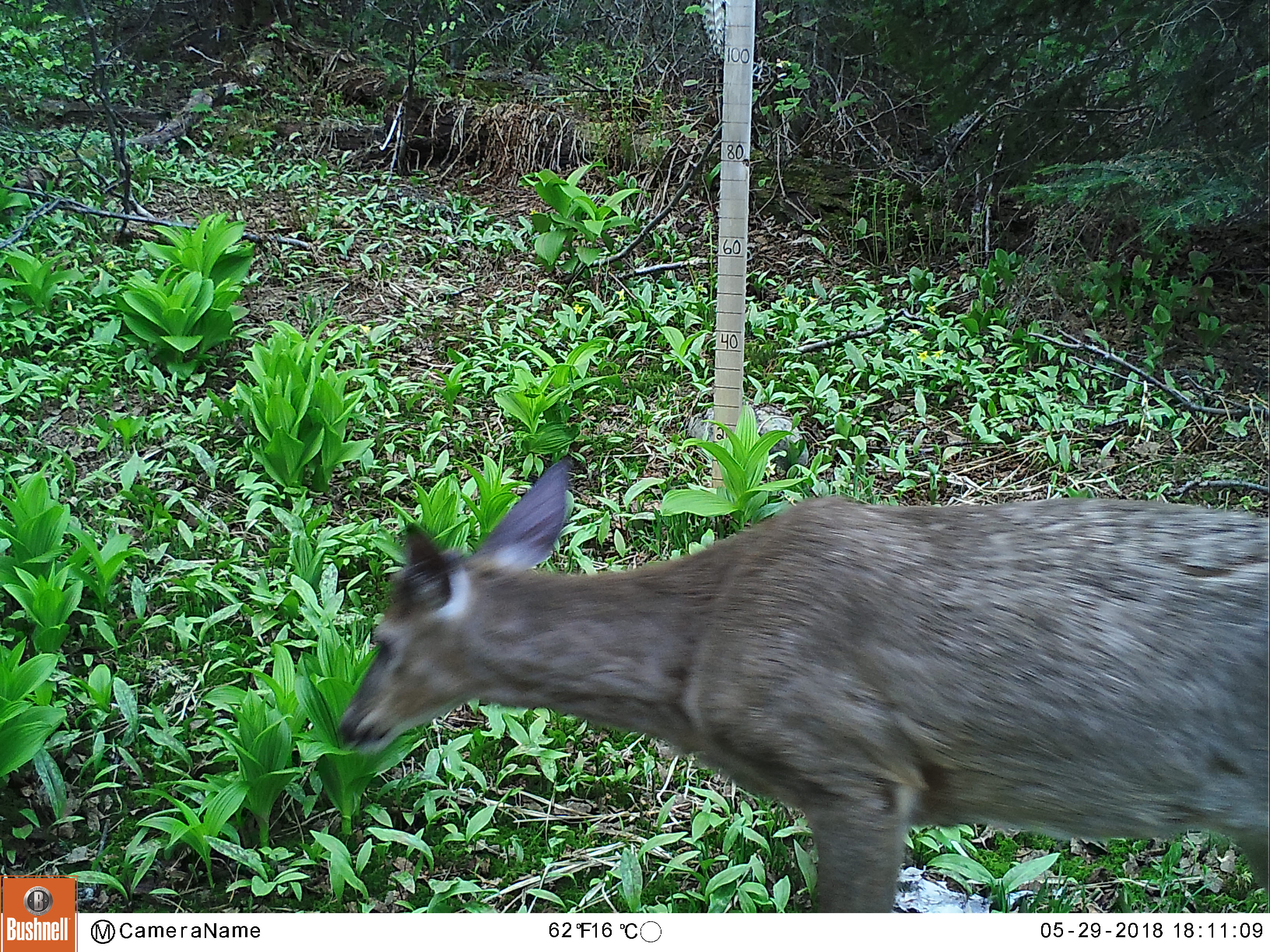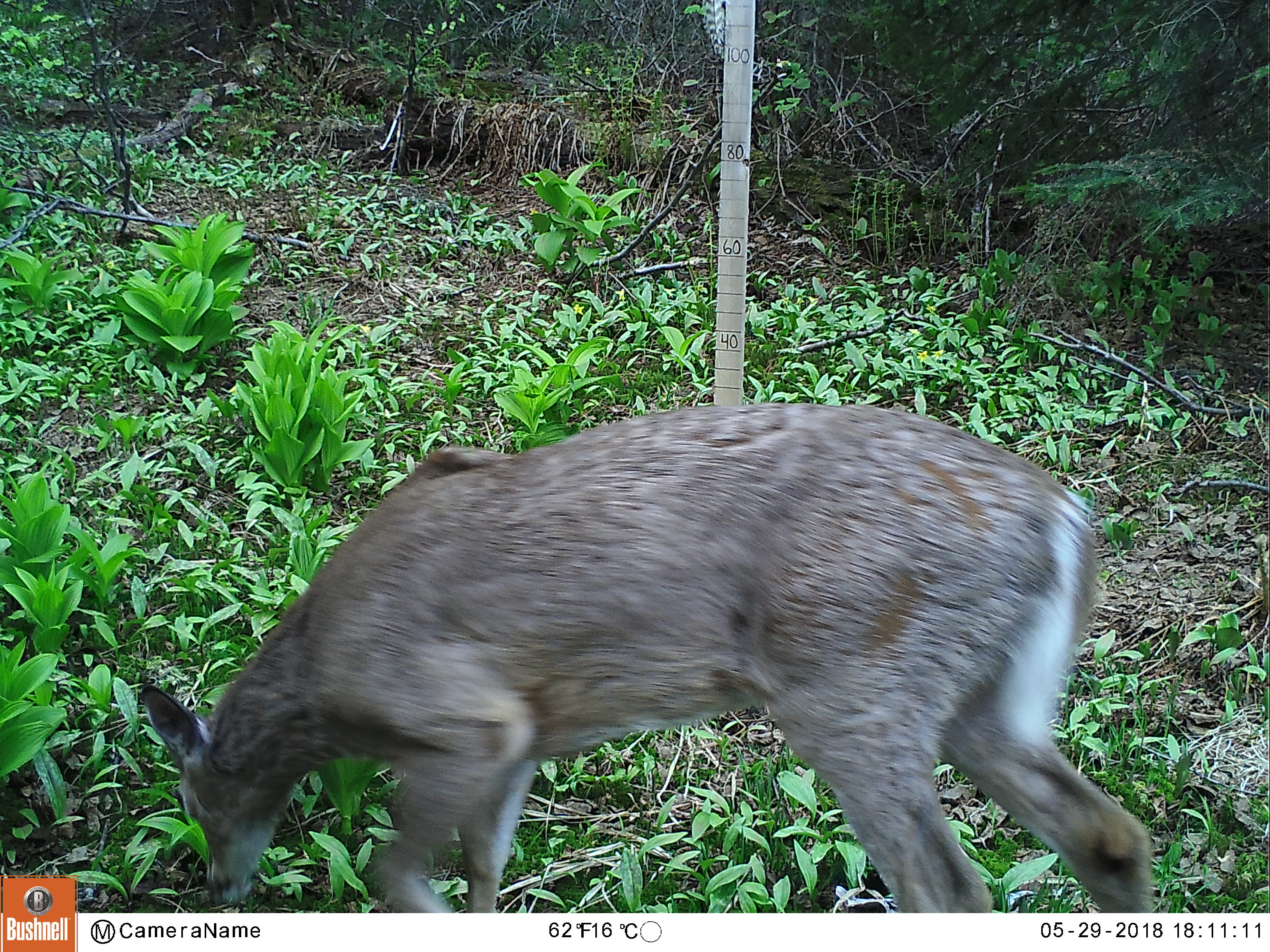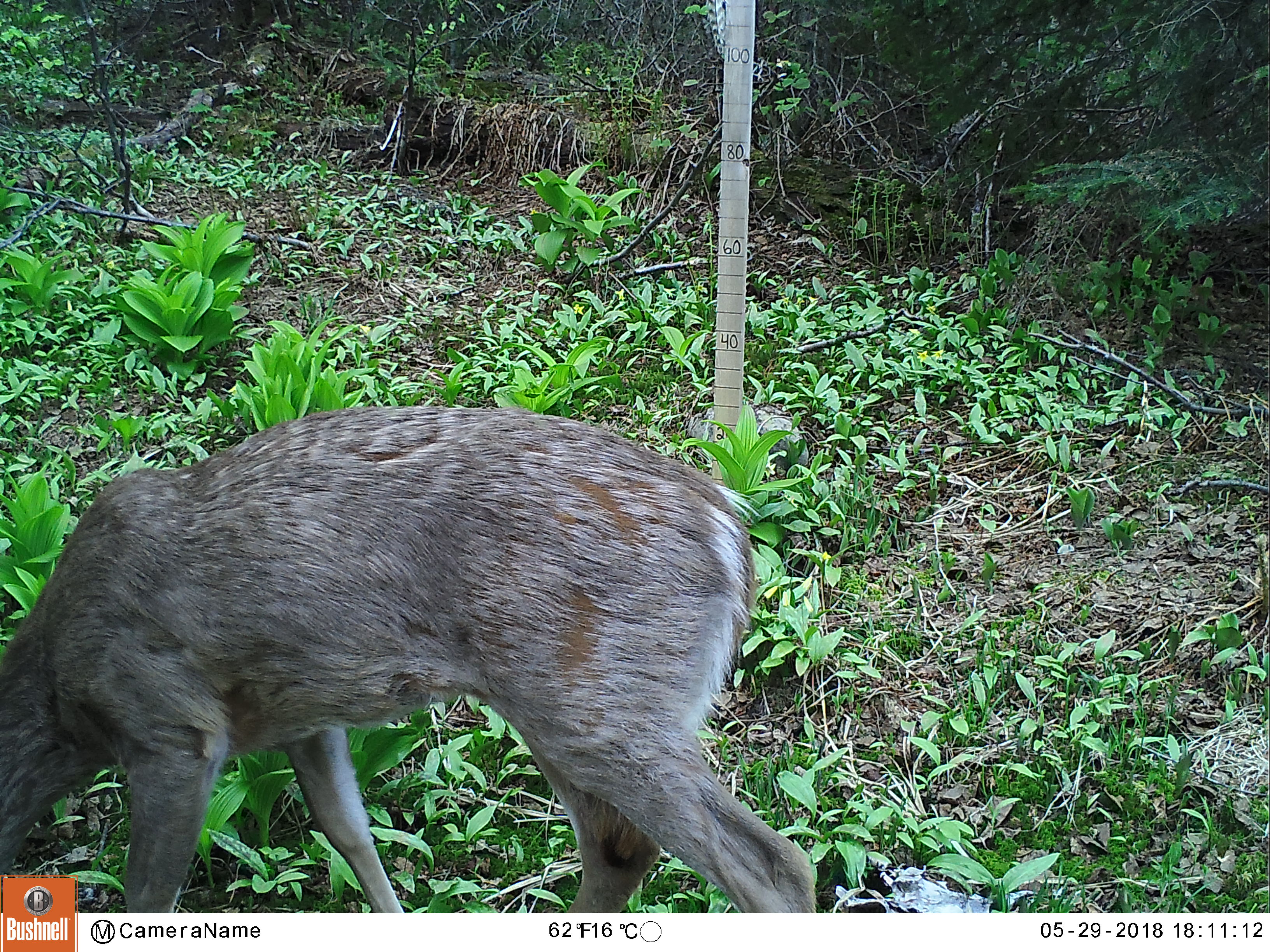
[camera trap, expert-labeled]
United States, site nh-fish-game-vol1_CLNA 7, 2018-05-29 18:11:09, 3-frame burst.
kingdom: Animalia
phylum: Chordata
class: Mammalia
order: Artiodactyla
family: Cervidae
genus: Odocoileus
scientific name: Odocoileus virginianus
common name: white-tailed deer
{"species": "white-tailed deer (Odocoileus virginianus)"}